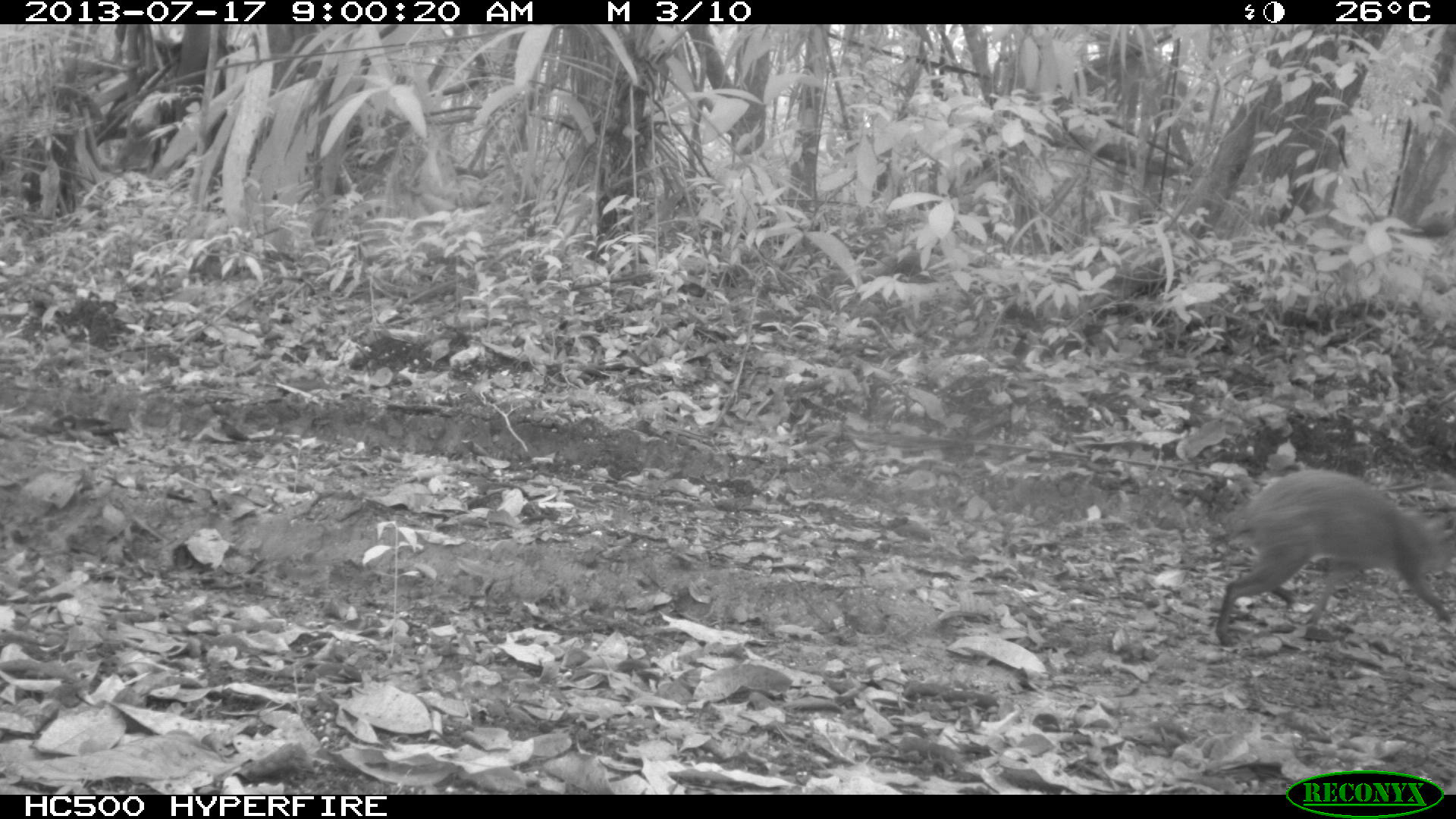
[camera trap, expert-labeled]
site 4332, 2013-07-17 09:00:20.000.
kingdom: Animalia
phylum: Chordata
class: Mammalia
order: Rodentia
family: Dasyproctidae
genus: Dasyprocta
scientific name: Dasyprocta punctata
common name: central american agouti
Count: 1.